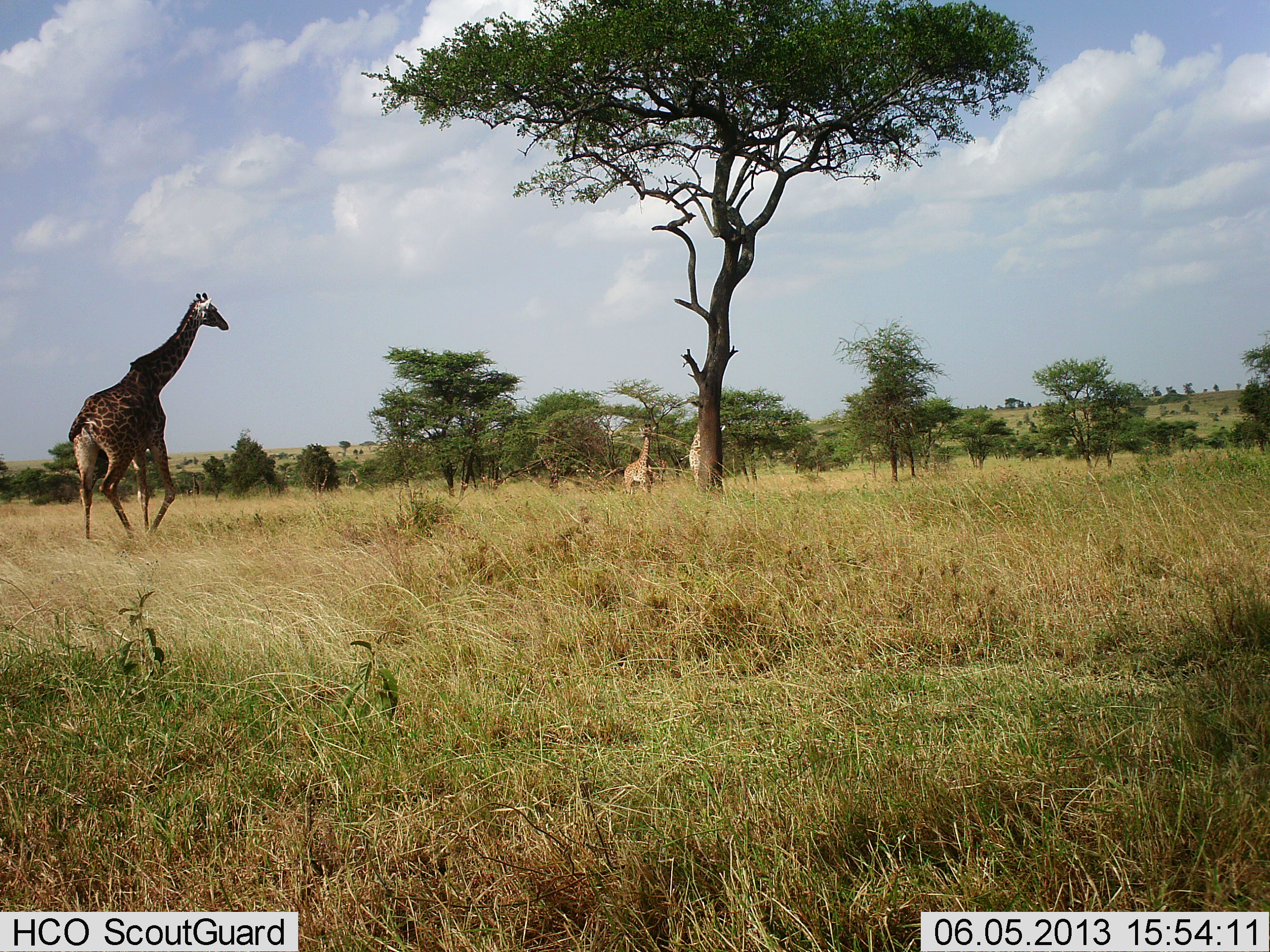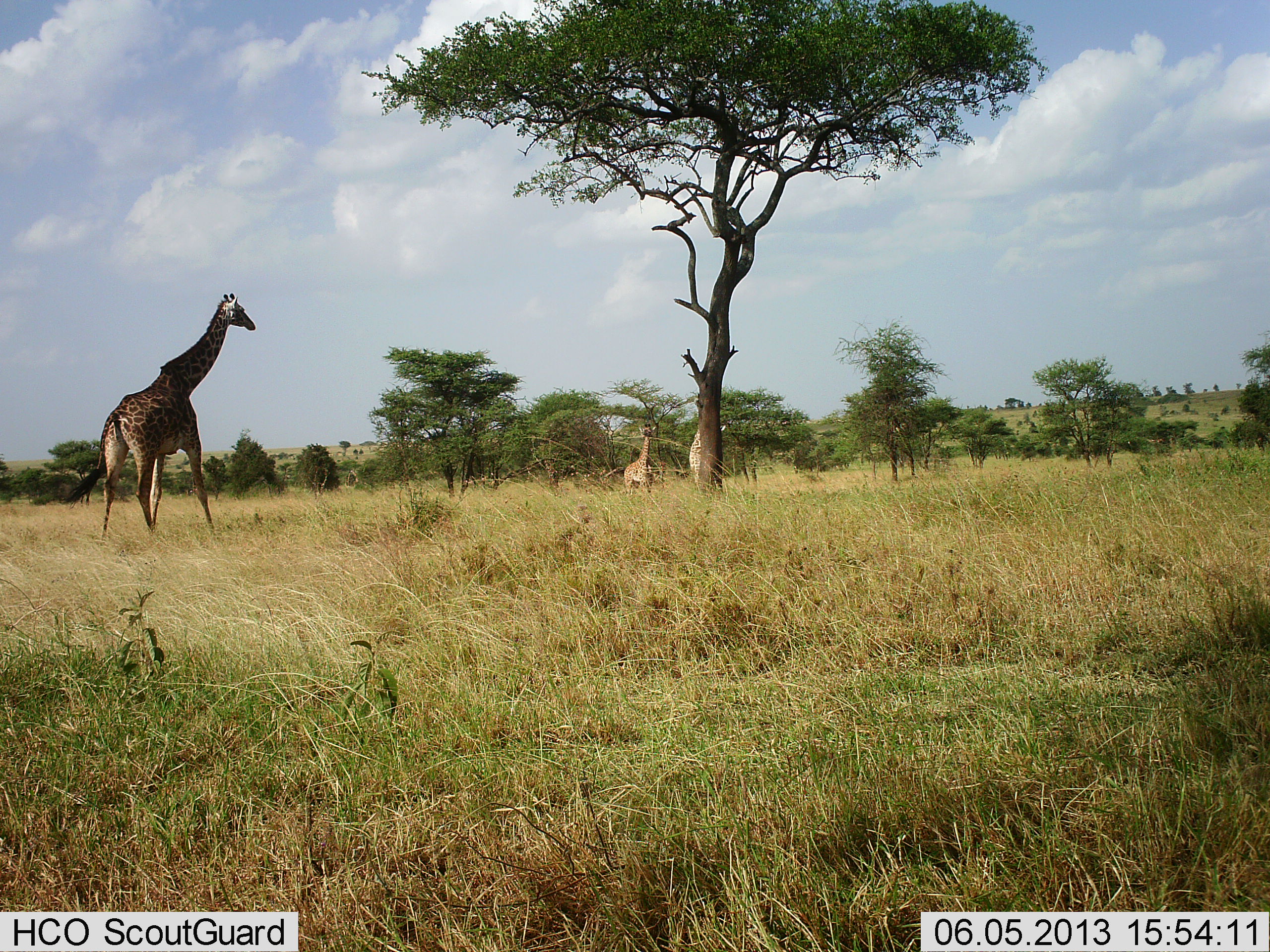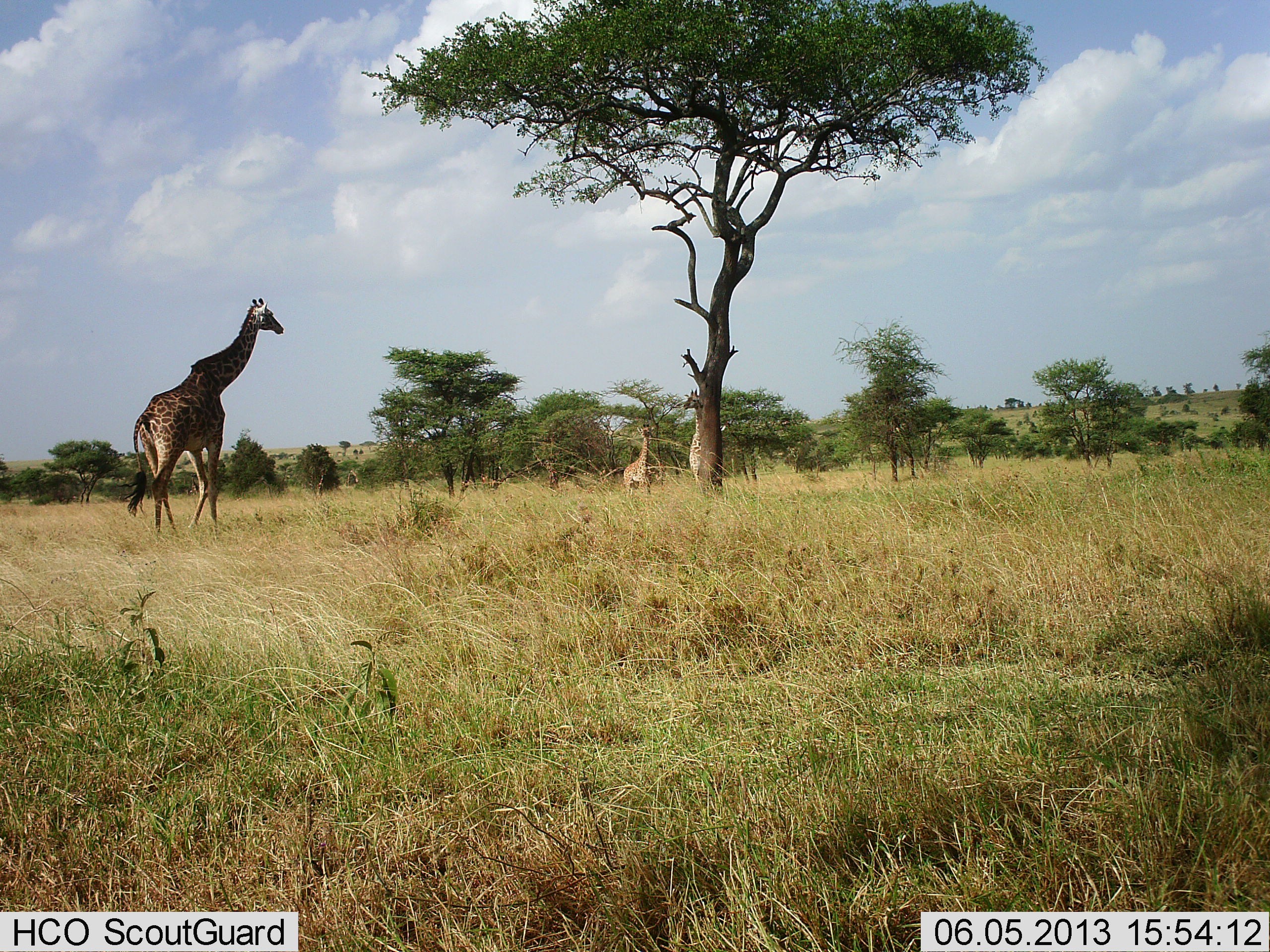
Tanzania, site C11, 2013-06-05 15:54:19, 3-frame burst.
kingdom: Animalia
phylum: Chordata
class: Mammalia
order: Artiodactyla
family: Giraffidae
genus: Giraffa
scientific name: Giraffa camelopardalis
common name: giraffe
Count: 3.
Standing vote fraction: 82%.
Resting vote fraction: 6%.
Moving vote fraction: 74%.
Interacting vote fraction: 3%.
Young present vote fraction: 15%.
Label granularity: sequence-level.